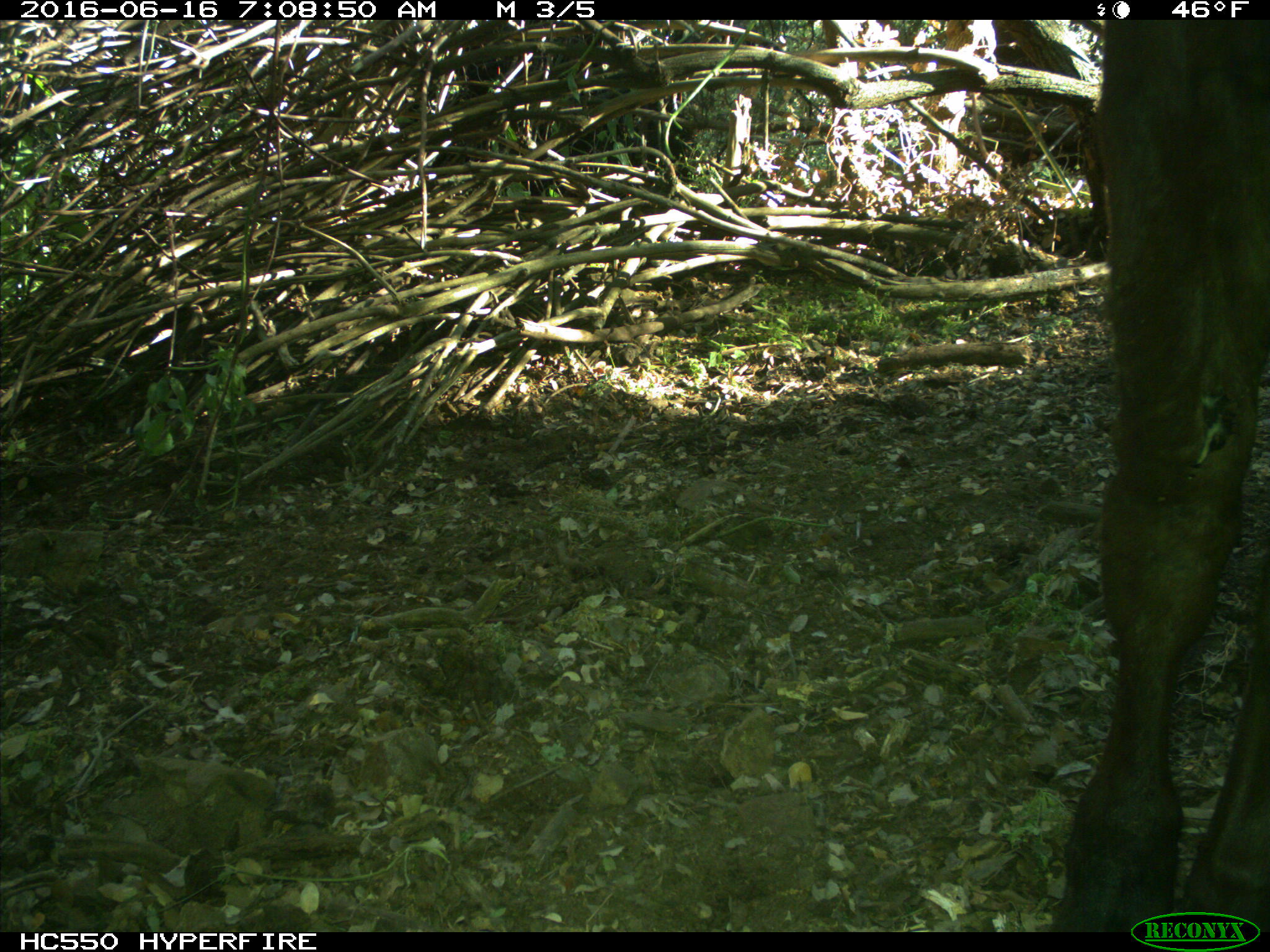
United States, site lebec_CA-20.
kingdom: Animalia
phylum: Chordata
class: Mammalia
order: Artiodactyla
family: Bovidae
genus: Bos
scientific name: Bos taurus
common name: domestic cow